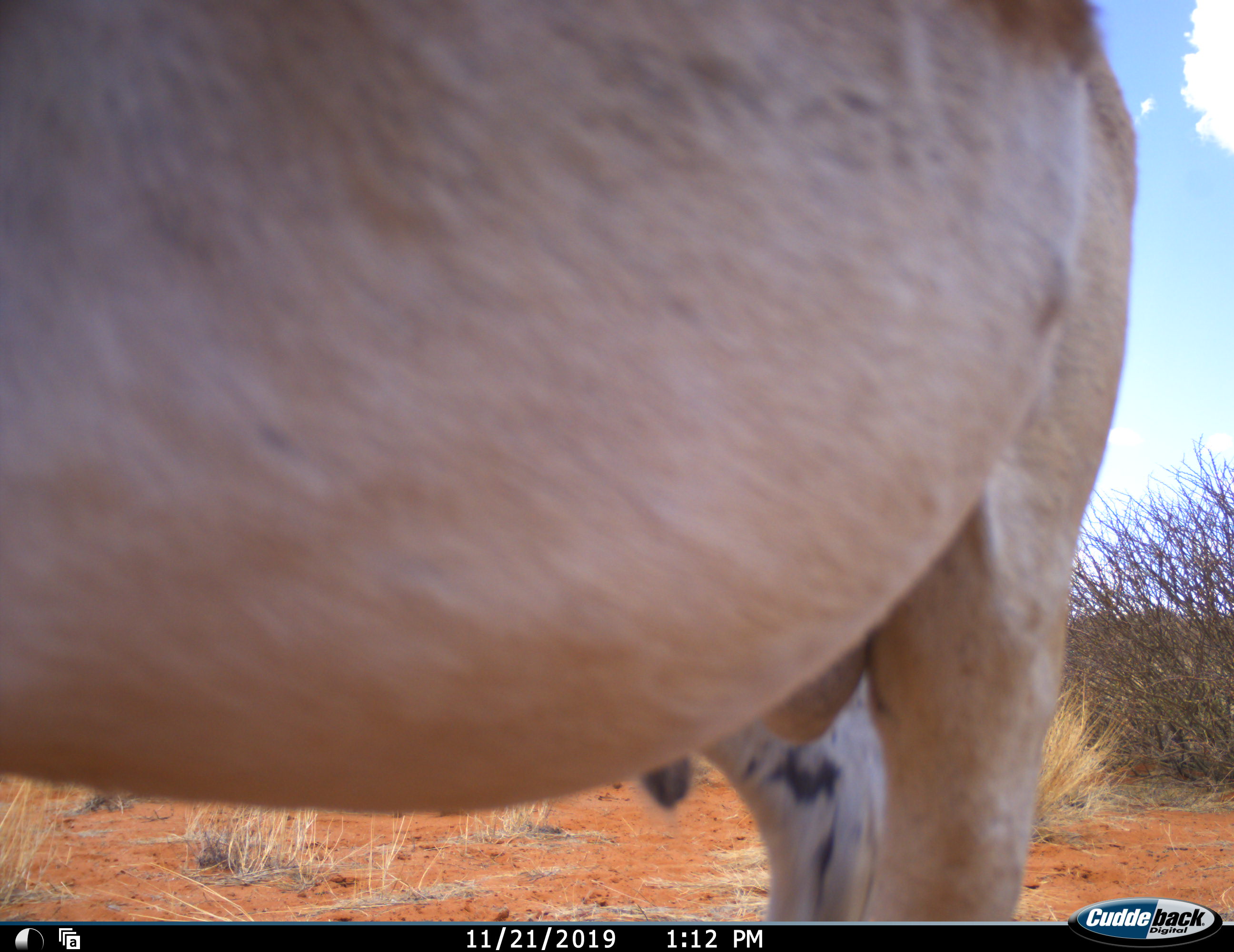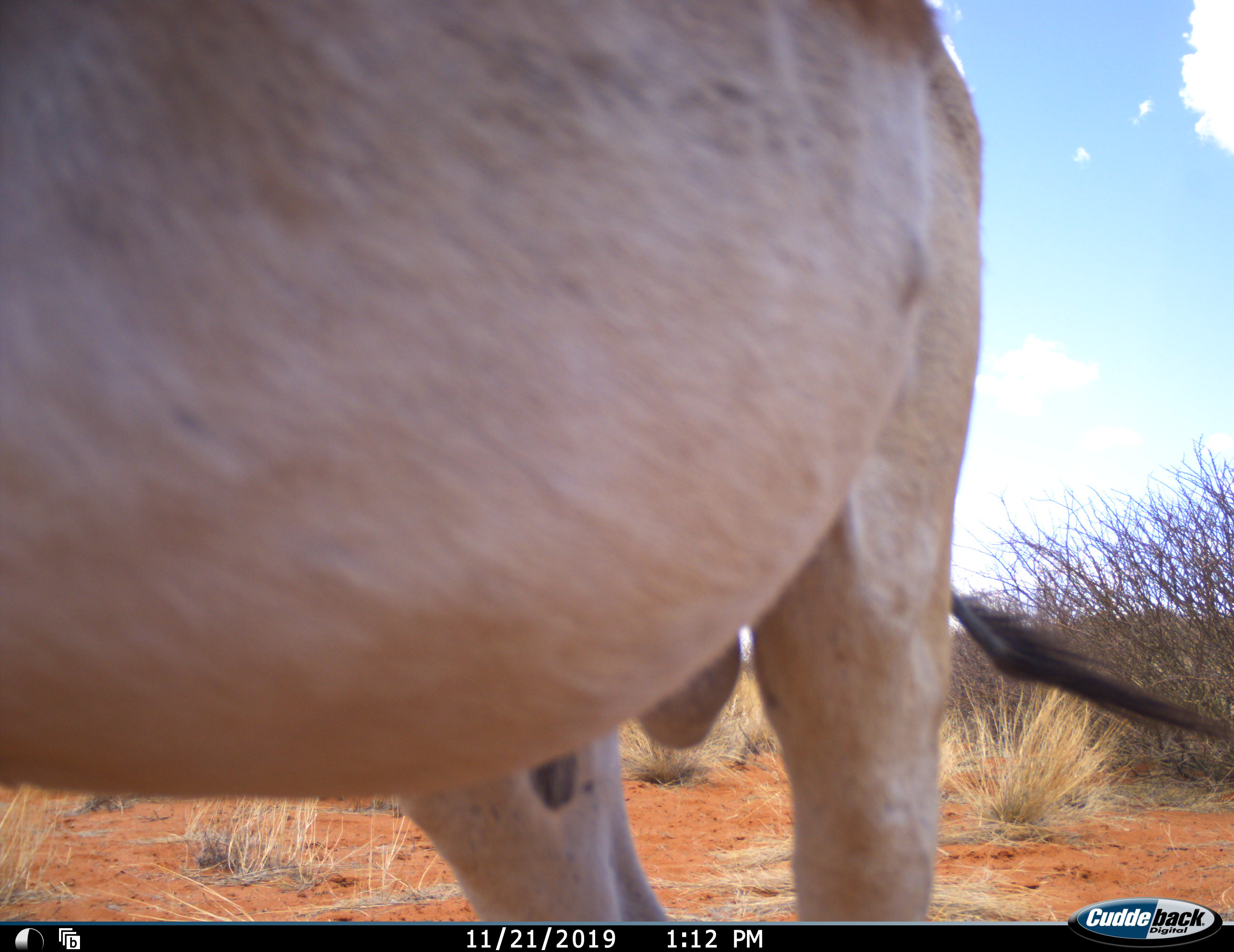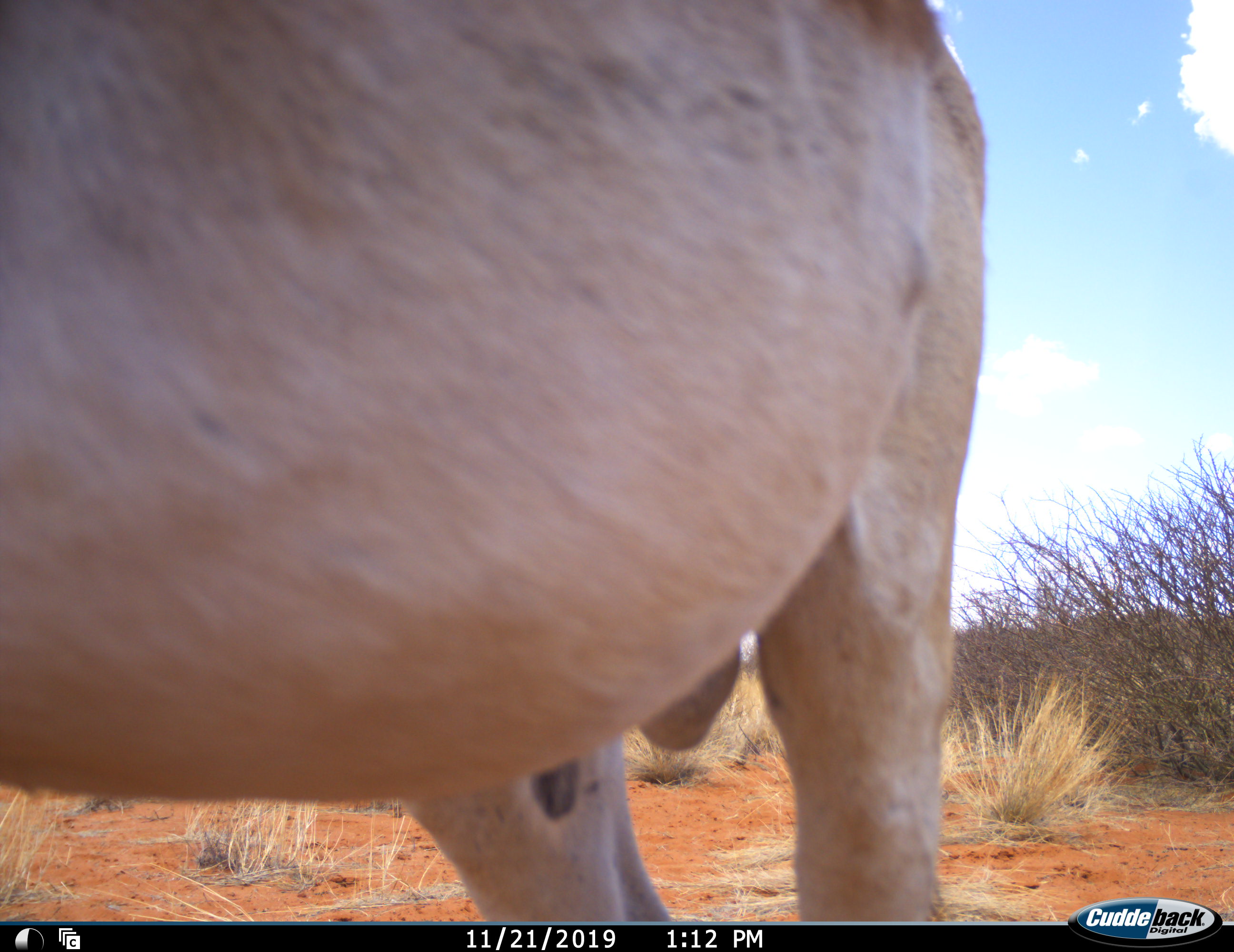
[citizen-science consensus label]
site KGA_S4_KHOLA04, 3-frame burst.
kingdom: Animalia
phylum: Chordata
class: Mammalia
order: Artiodactyla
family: Bovidae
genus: Antidorcas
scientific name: Antidorcas marsupialis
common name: springbok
Springbok (Antidorcas marsupialis), count 1. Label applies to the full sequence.